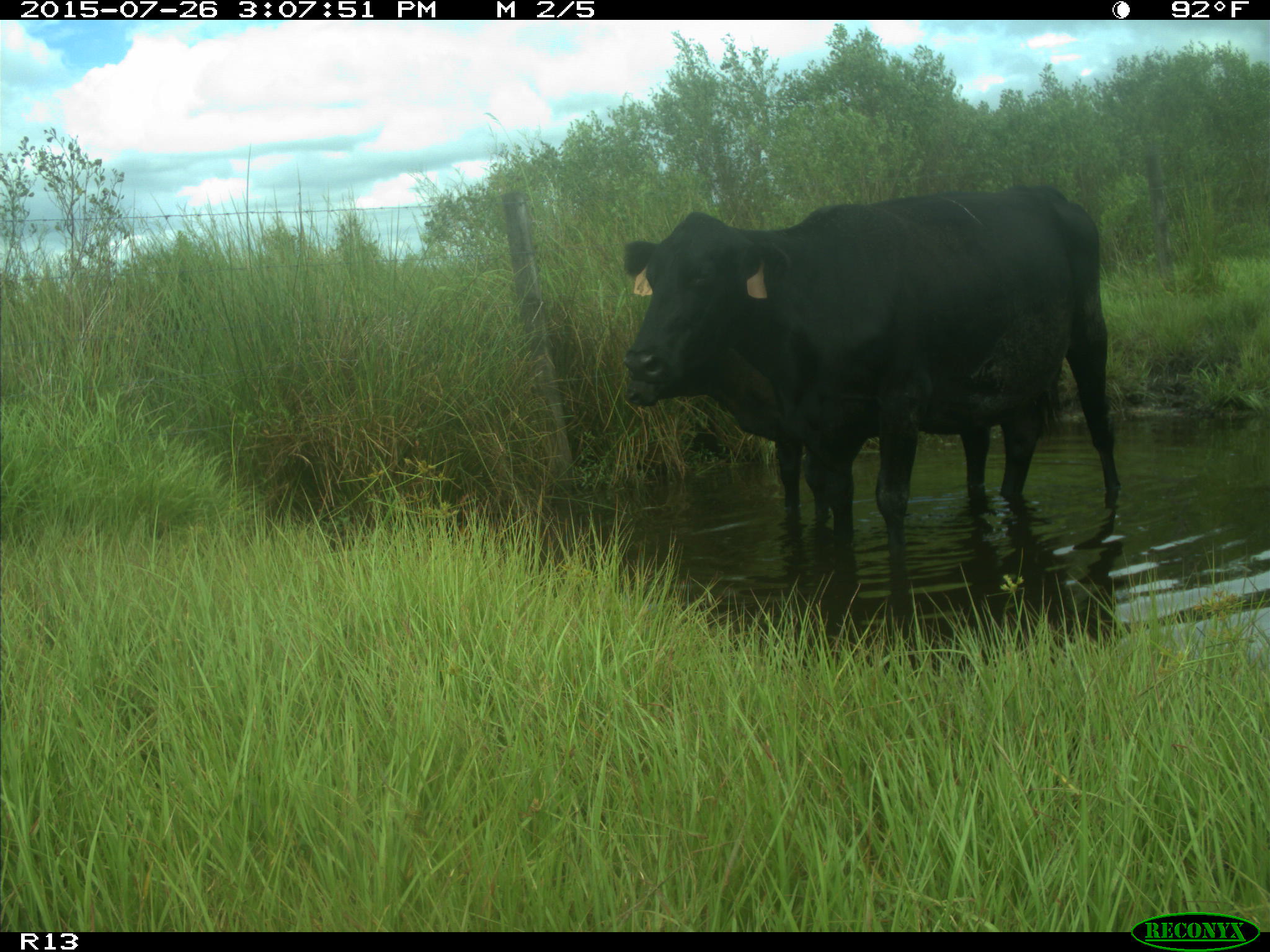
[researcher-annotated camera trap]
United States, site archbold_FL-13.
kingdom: Animalia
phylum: Chordata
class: Mammalia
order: Artiodactyla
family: Bovidae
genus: Bos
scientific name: Bos taurus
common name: domestic cow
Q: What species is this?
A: Bos taurus (domestic cow).